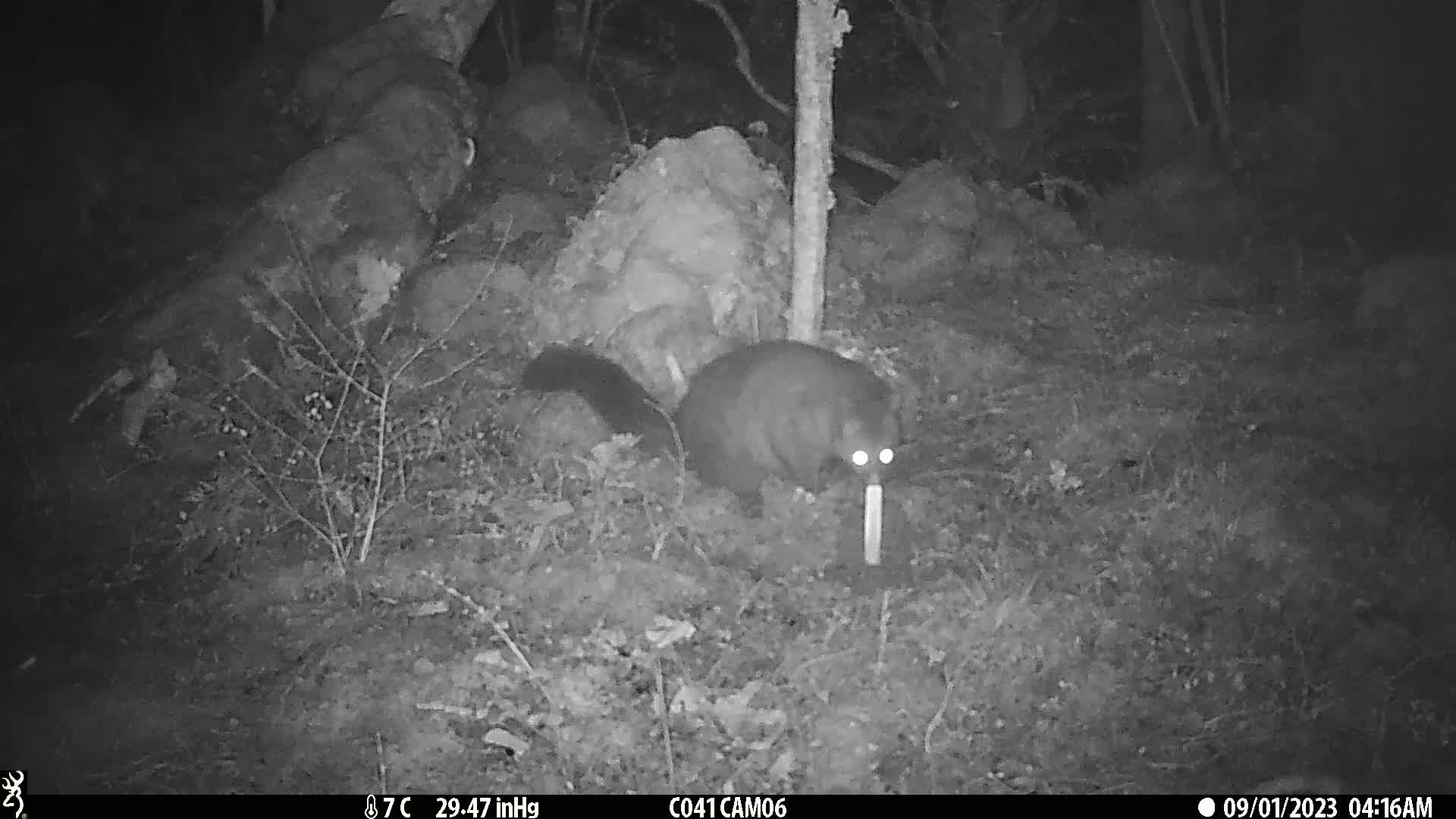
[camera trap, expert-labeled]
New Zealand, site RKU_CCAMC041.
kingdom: Animalia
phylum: Chordata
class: Mammalia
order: Diprotodontia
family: Phalangeridae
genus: Trichosurus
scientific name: Trichosurus vulpecula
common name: common brushtail possum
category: possum